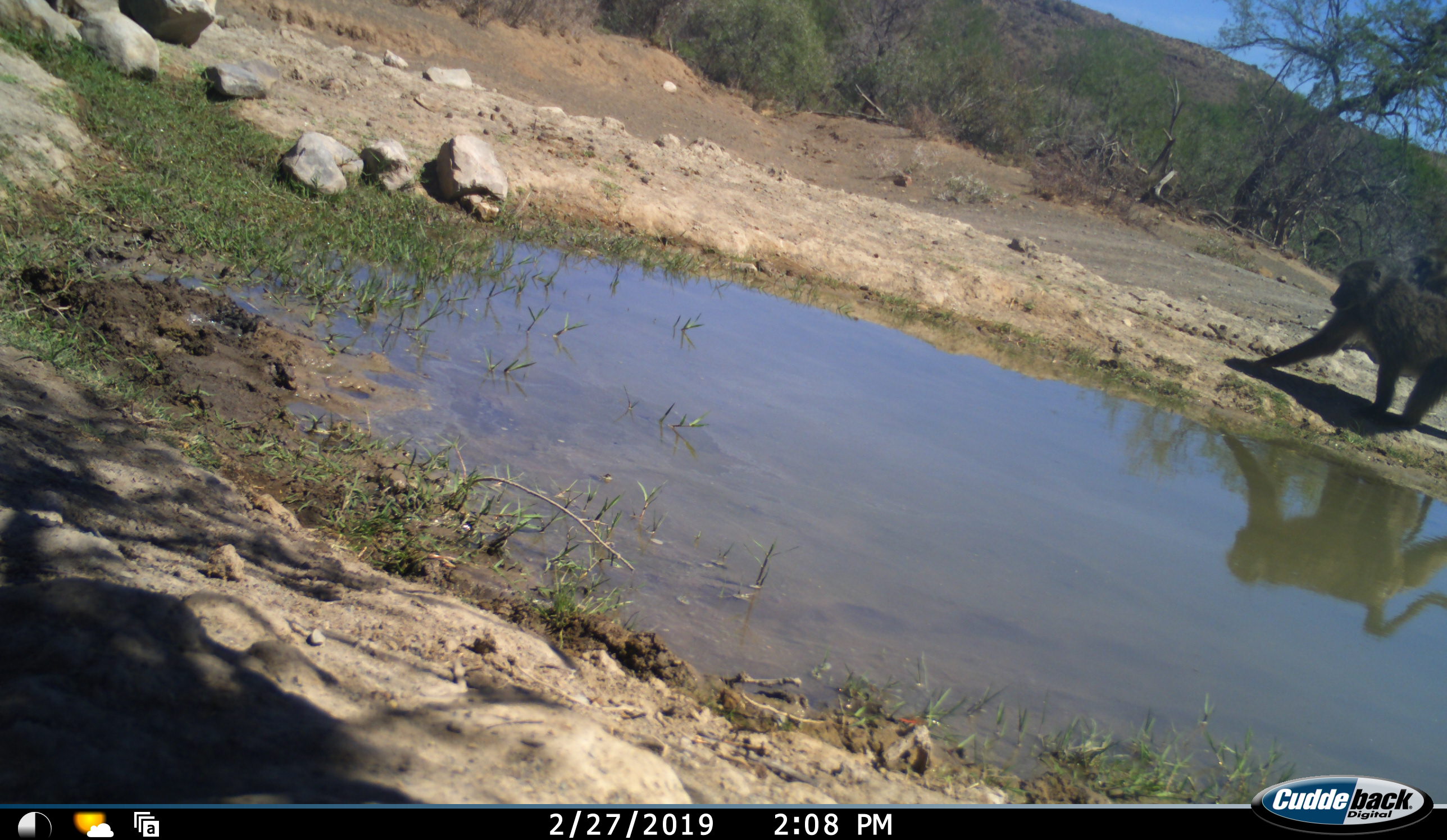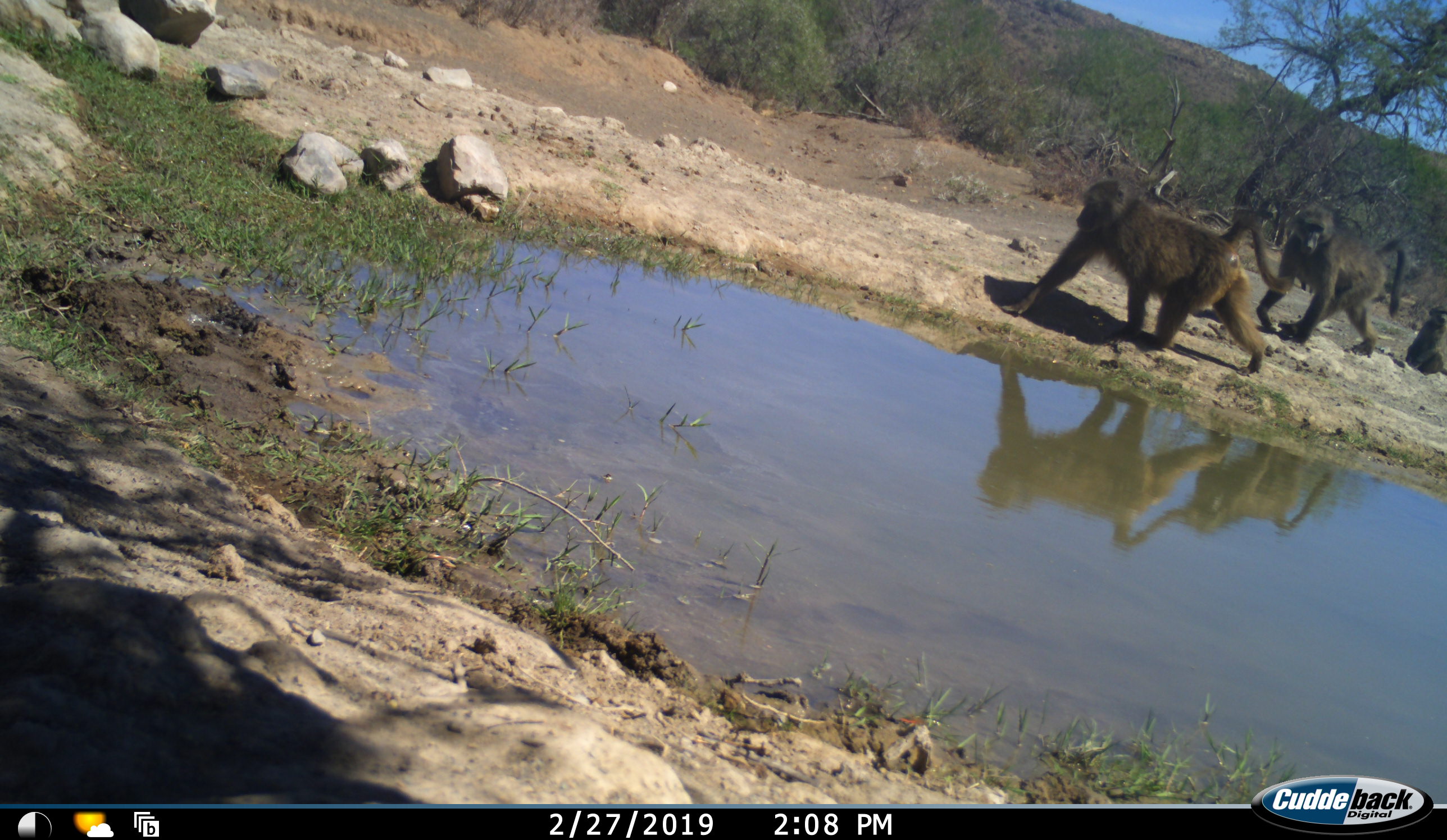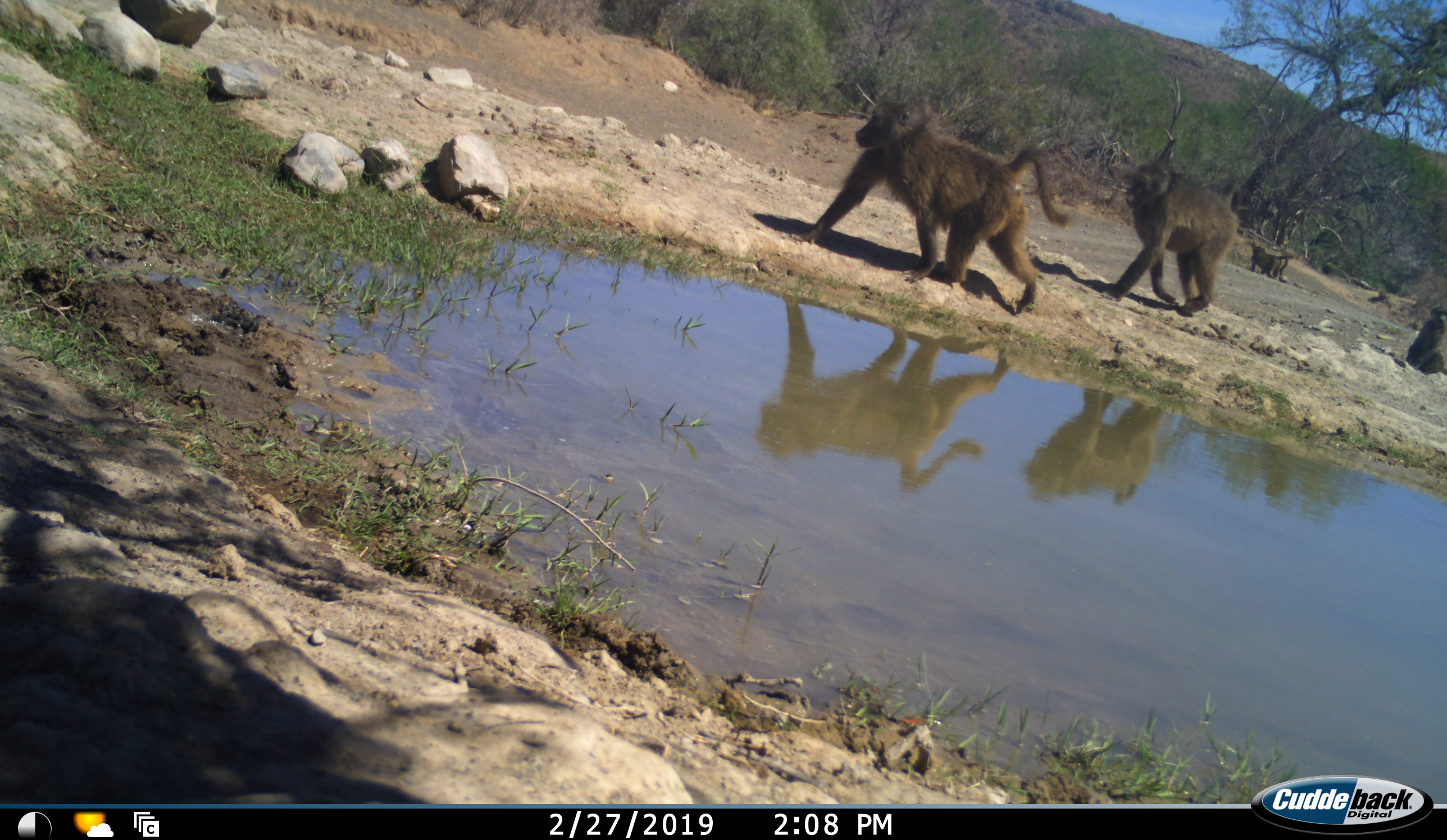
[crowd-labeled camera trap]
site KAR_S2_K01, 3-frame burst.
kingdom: Animalia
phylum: Chordata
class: Mammalia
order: Primates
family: Cercopithecidae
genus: Papio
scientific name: Papio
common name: baboon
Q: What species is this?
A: Baboon (Papio).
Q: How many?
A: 4.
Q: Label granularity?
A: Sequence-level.